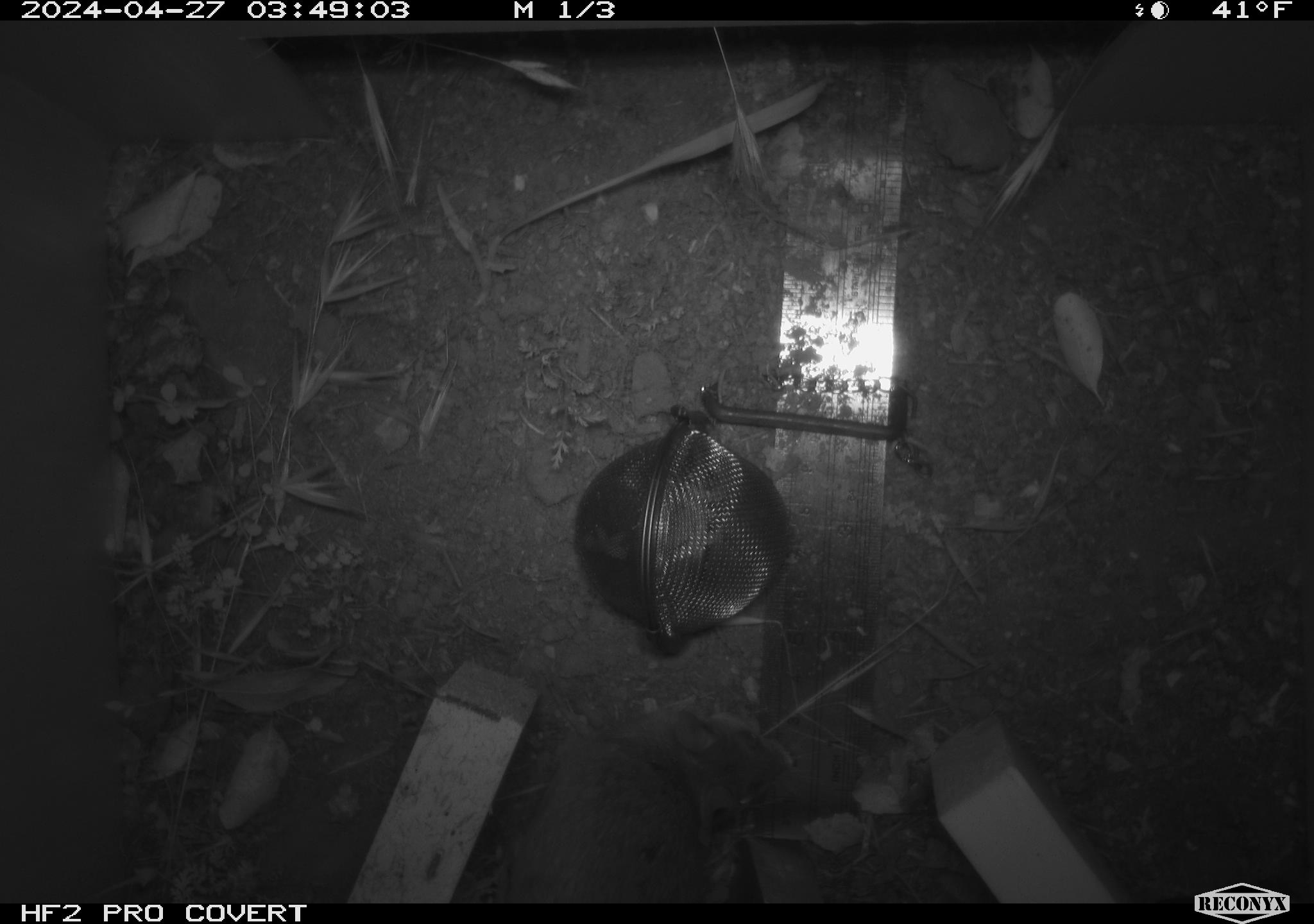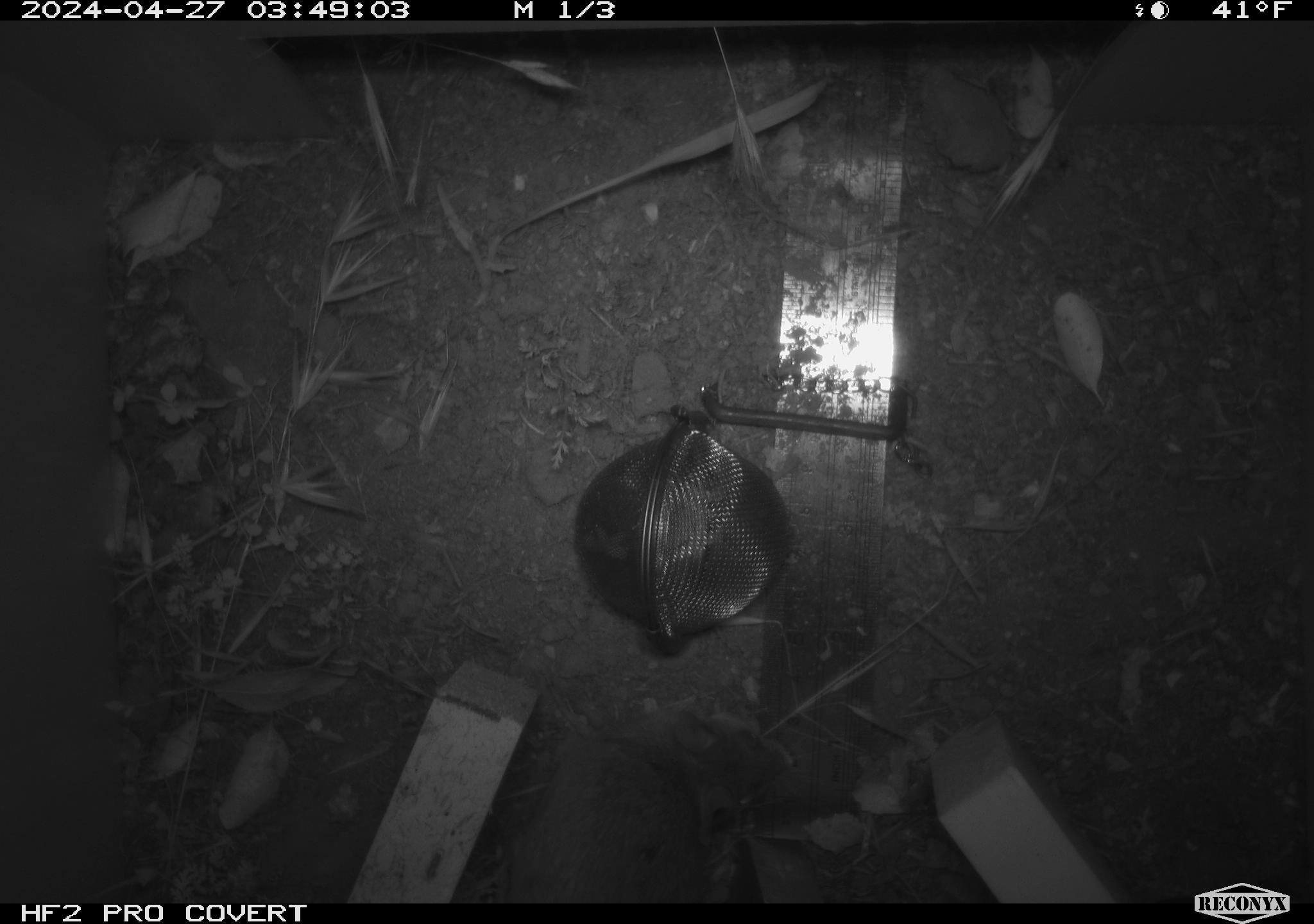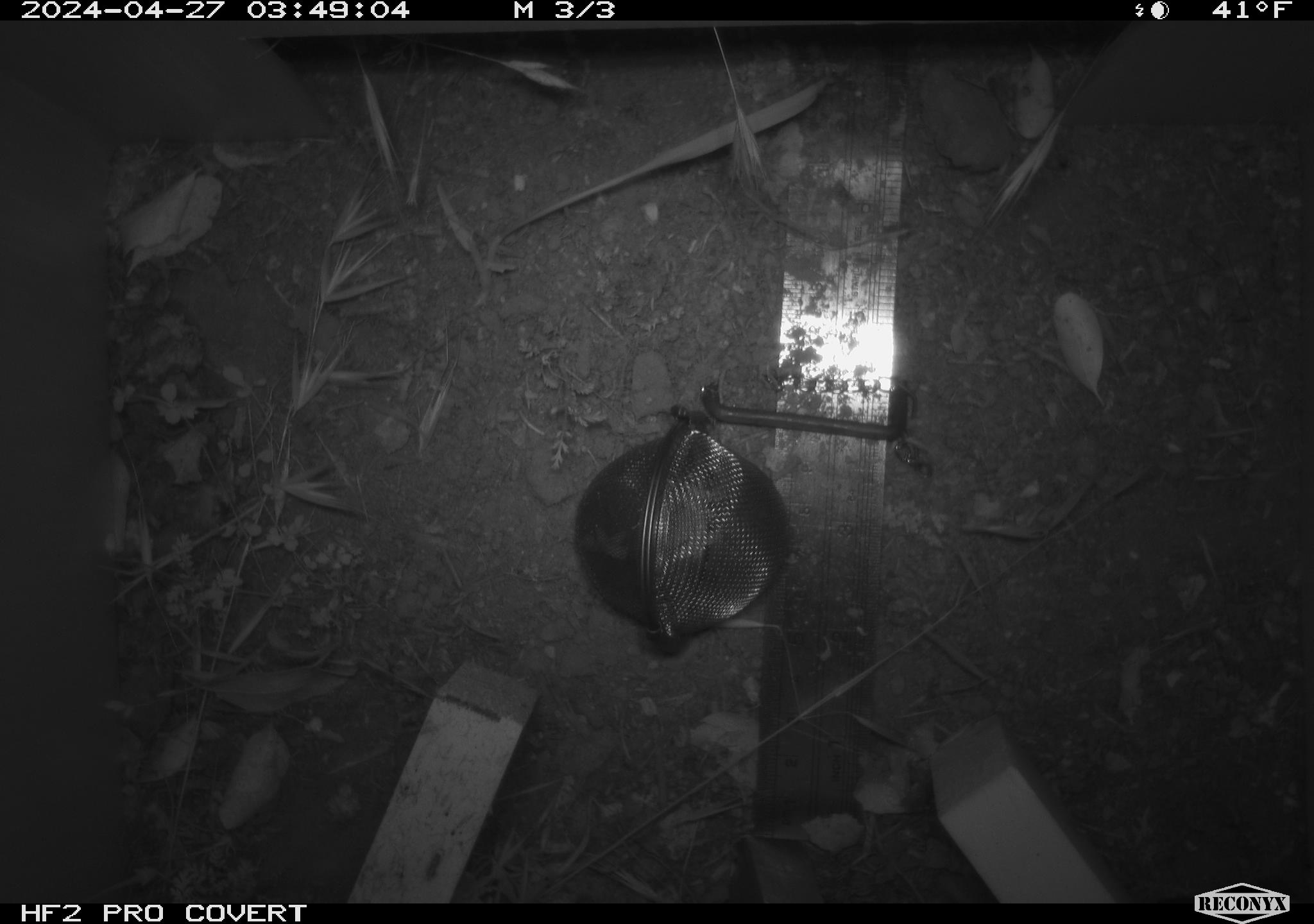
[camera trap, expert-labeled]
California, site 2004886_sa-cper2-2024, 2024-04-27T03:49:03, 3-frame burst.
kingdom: Animalia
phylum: Chordata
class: Mammalia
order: Rodentia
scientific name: Rodentia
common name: rodent